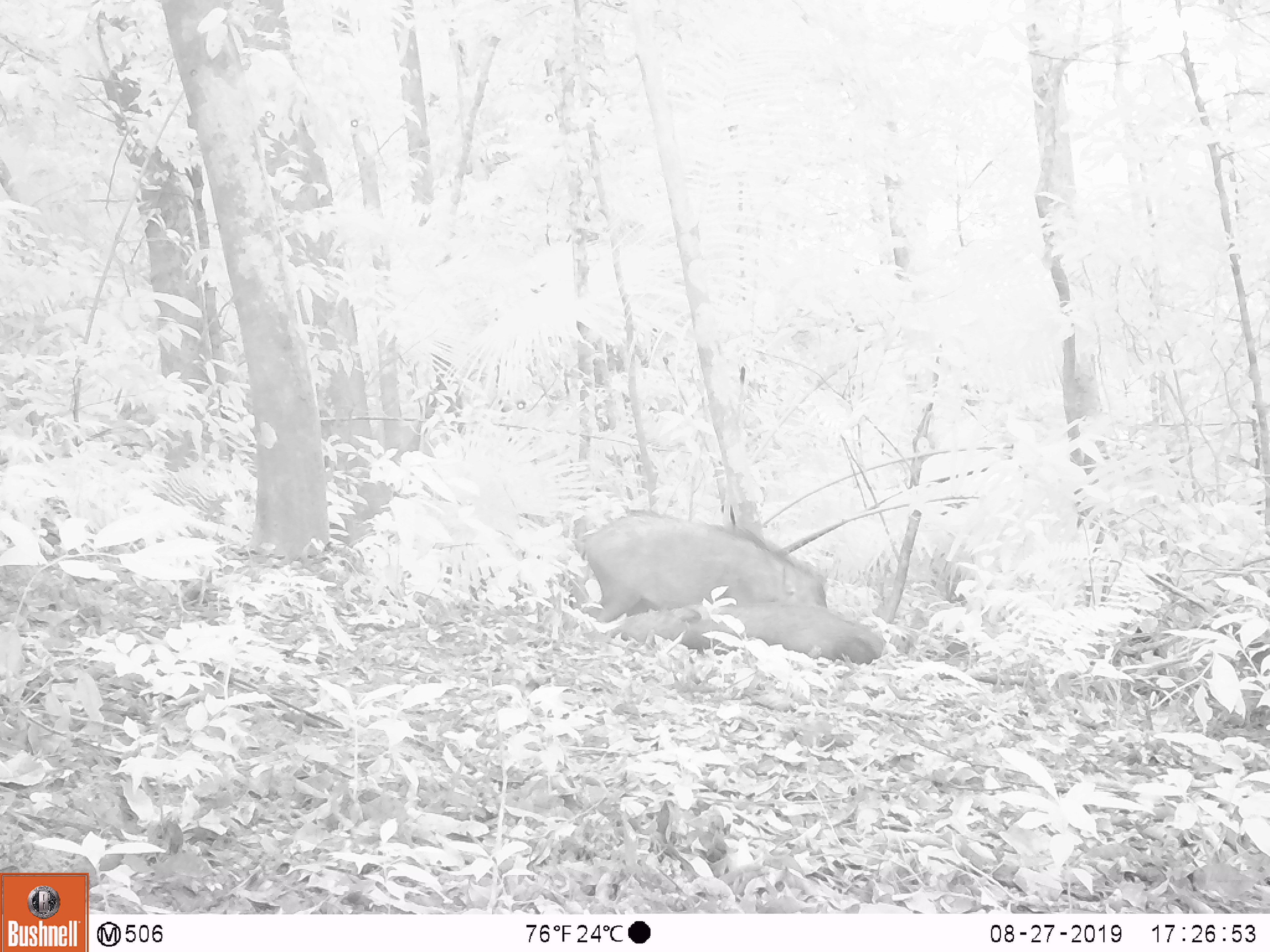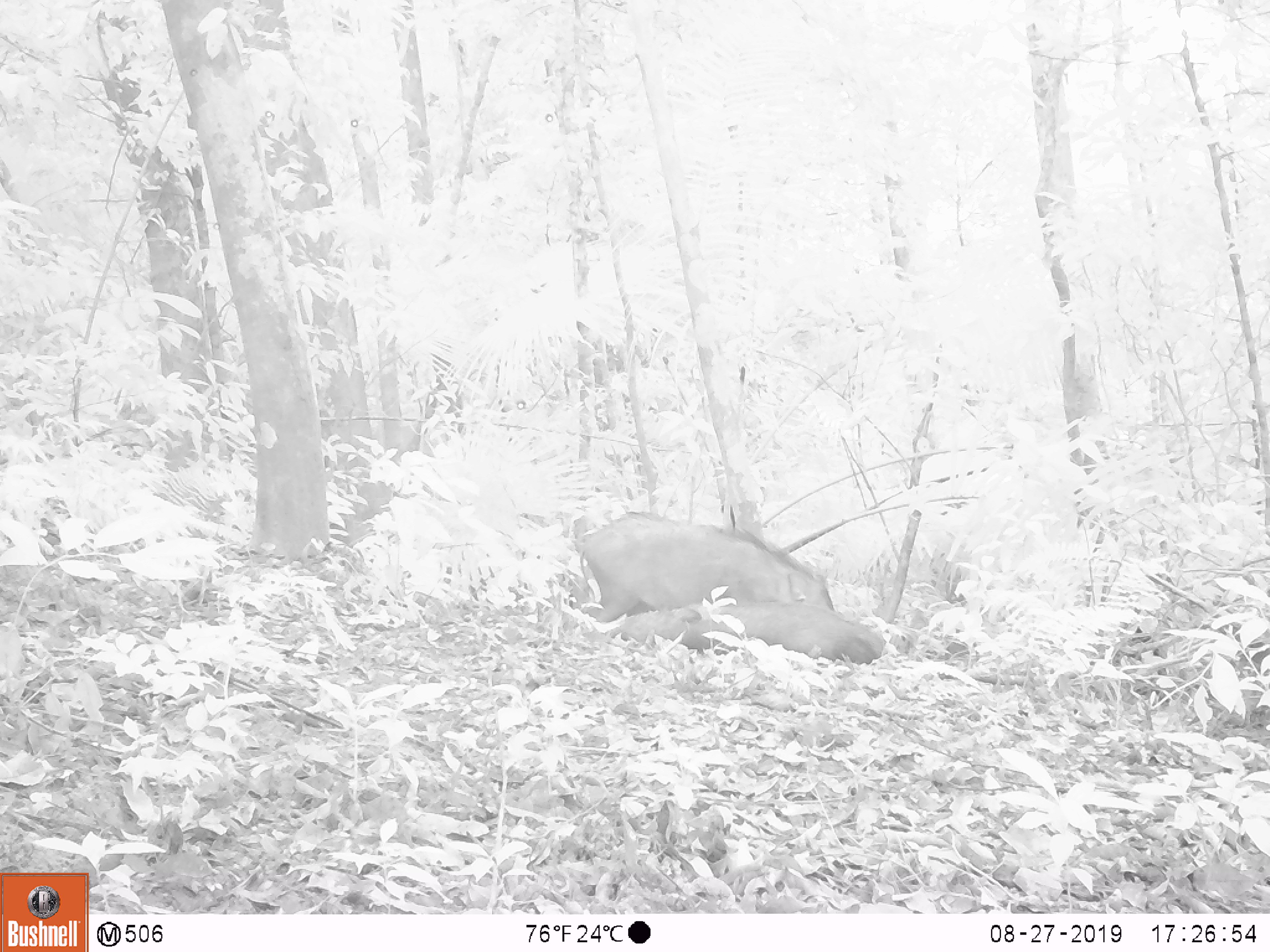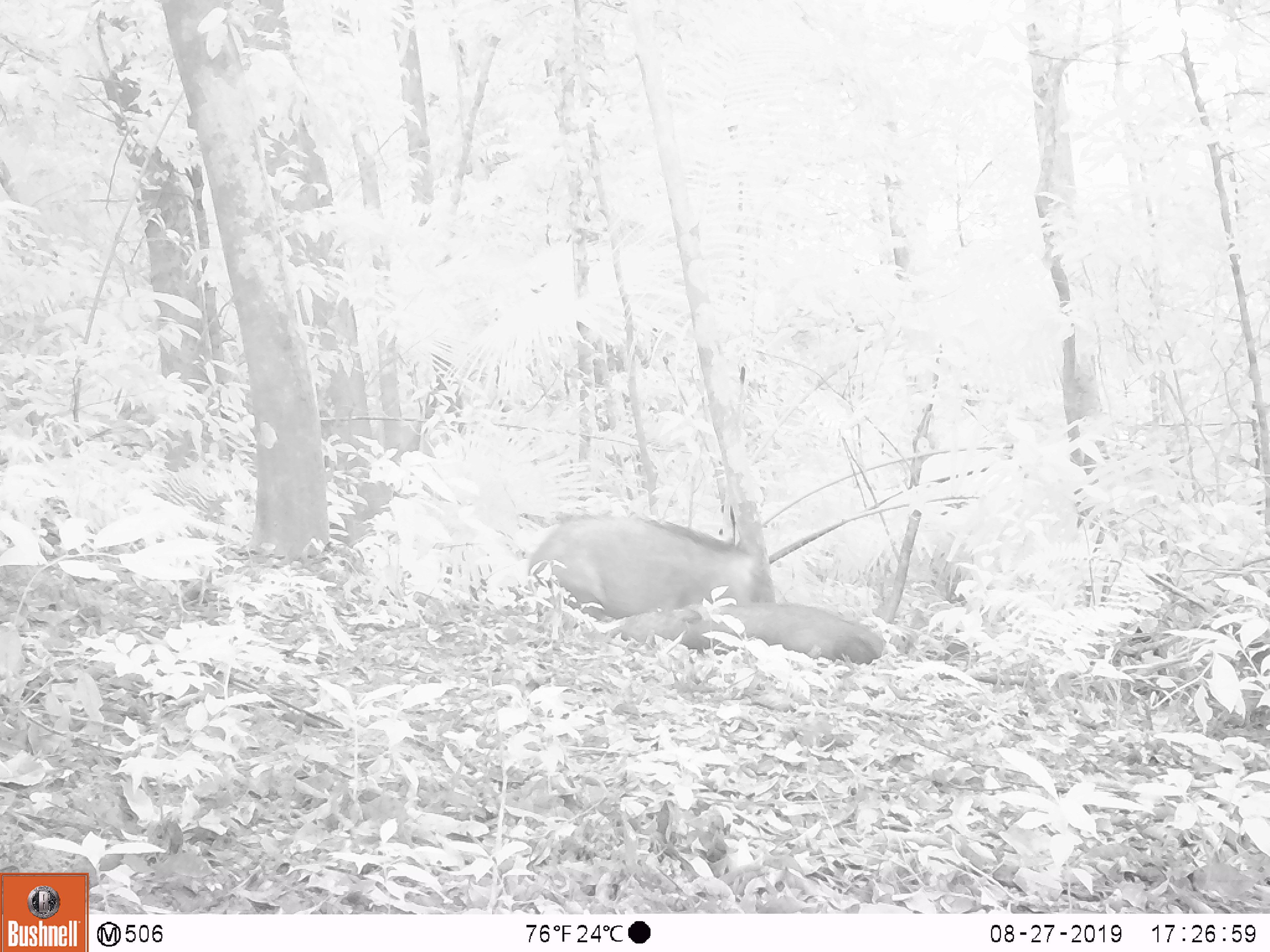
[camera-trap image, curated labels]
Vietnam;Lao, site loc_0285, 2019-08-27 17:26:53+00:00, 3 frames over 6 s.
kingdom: Animalia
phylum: Chordata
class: Mammalia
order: Artiodactyla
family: Suidae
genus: Sus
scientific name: Sus scrofa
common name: eurasian wild pig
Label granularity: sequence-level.